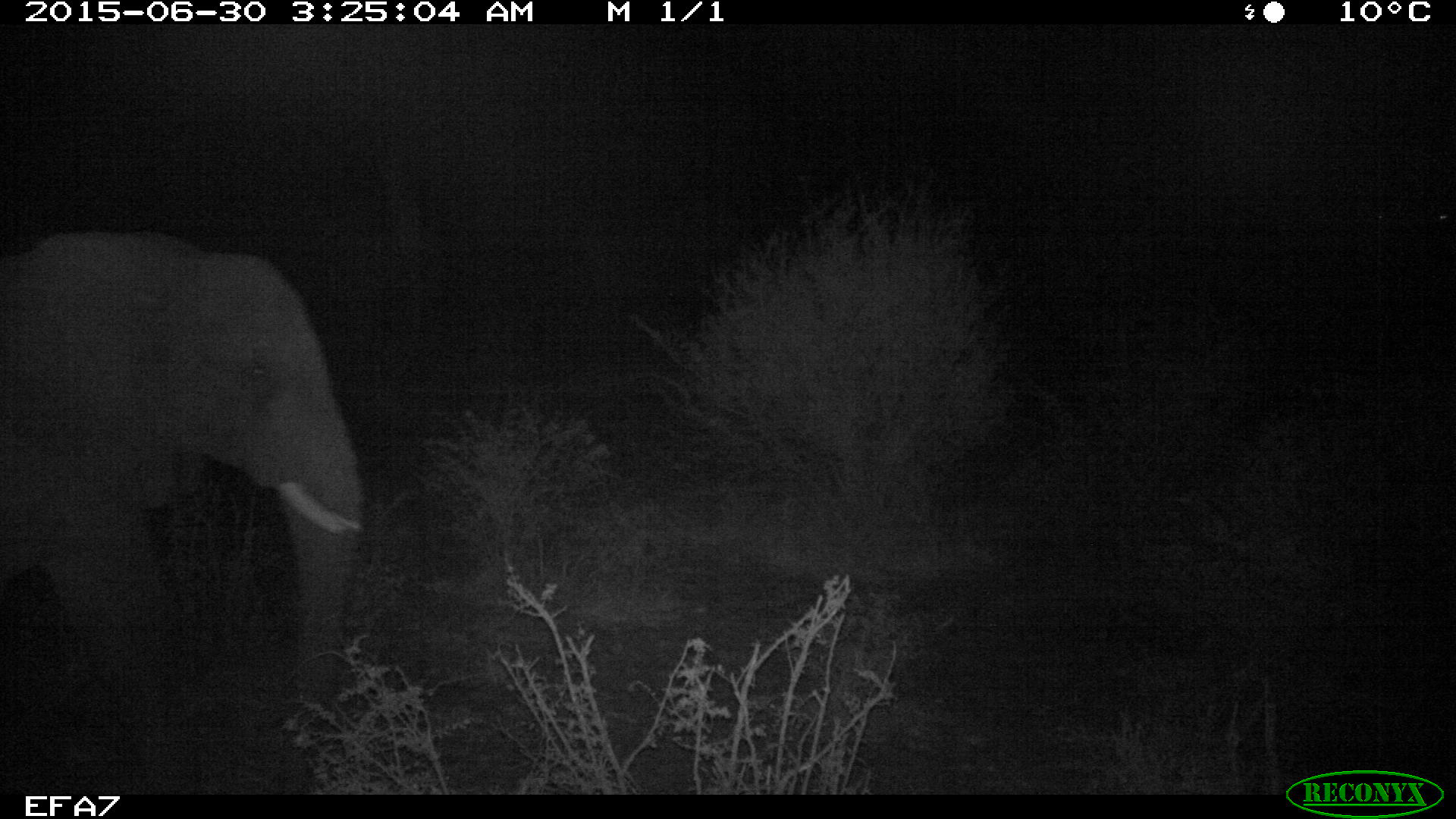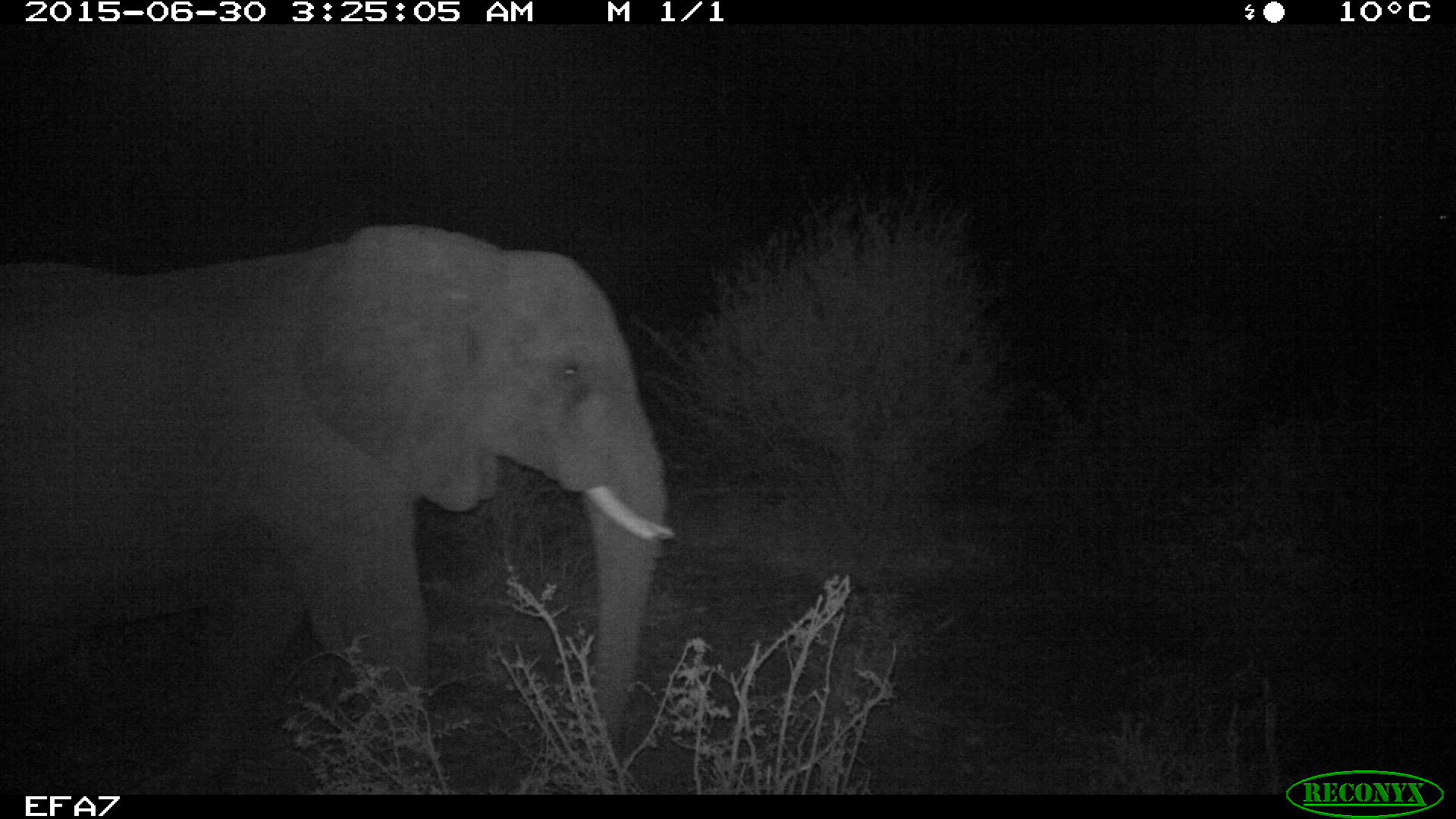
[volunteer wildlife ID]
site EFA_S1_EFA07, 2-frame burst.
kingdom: Animalia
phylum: Chordata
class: Mammalia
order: Proboscidea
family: Elephantidae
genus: Loxodonta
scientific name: Loxodonta africana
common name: african bush elephant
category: elephant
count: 1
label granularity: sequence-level